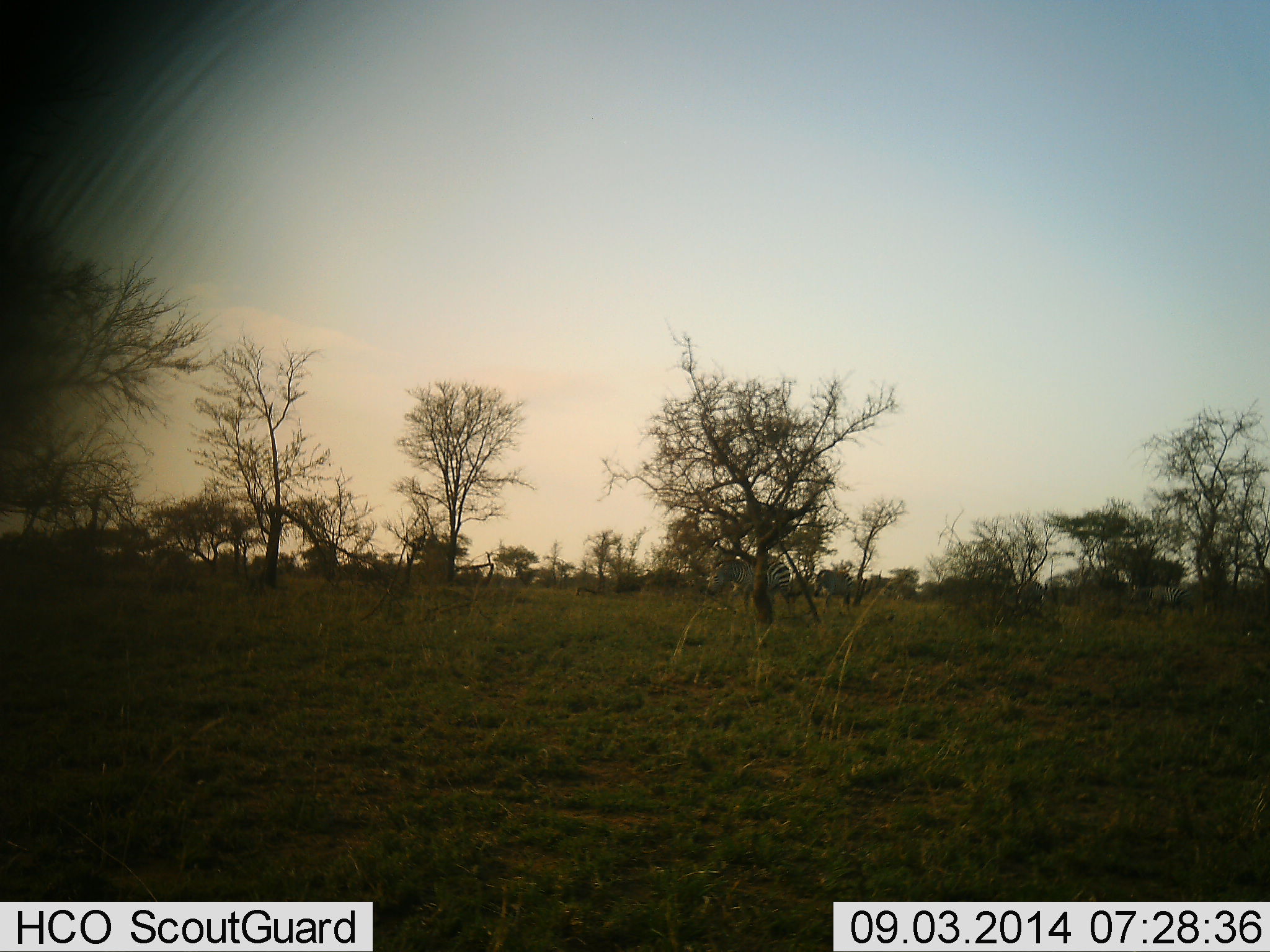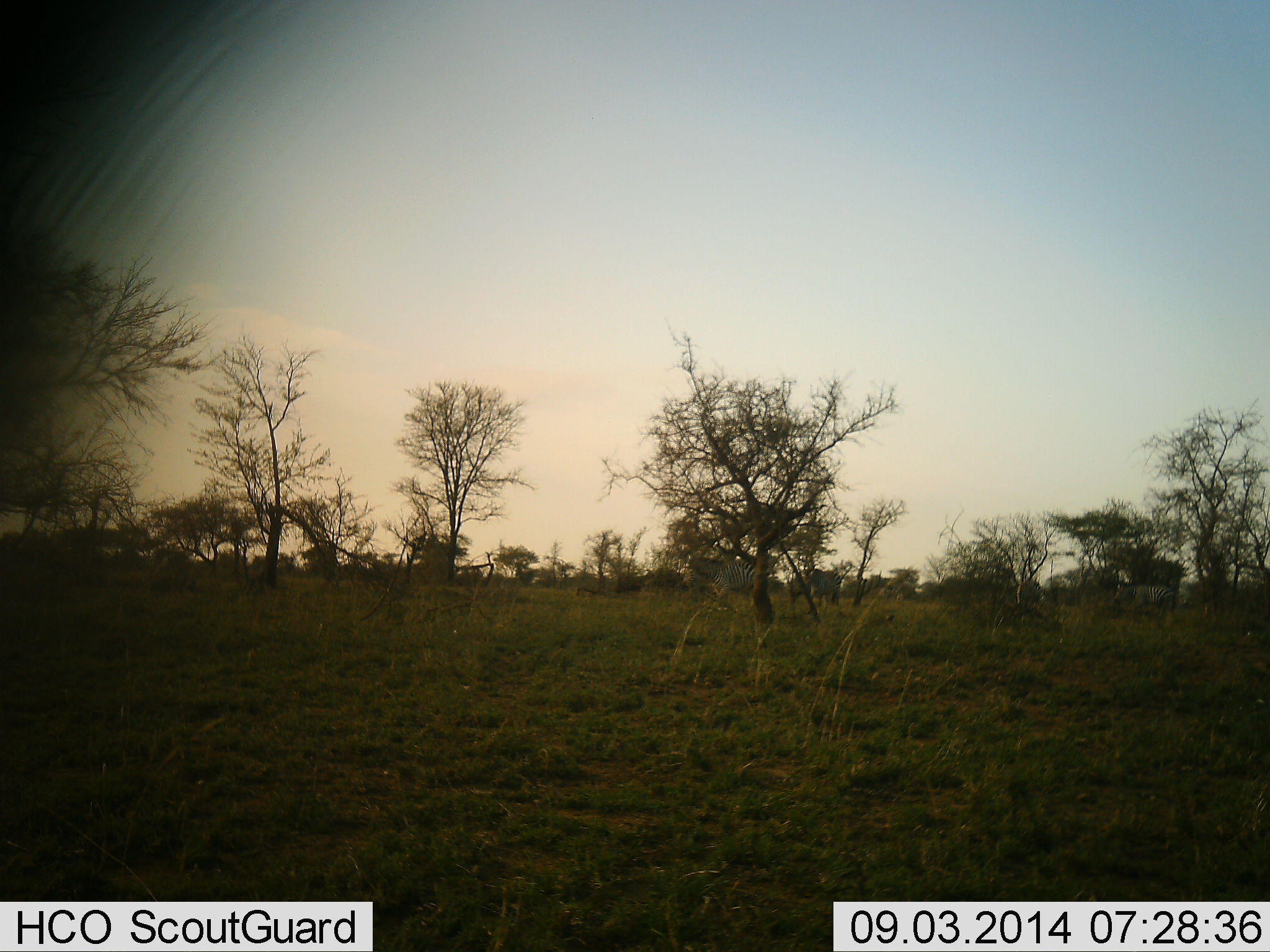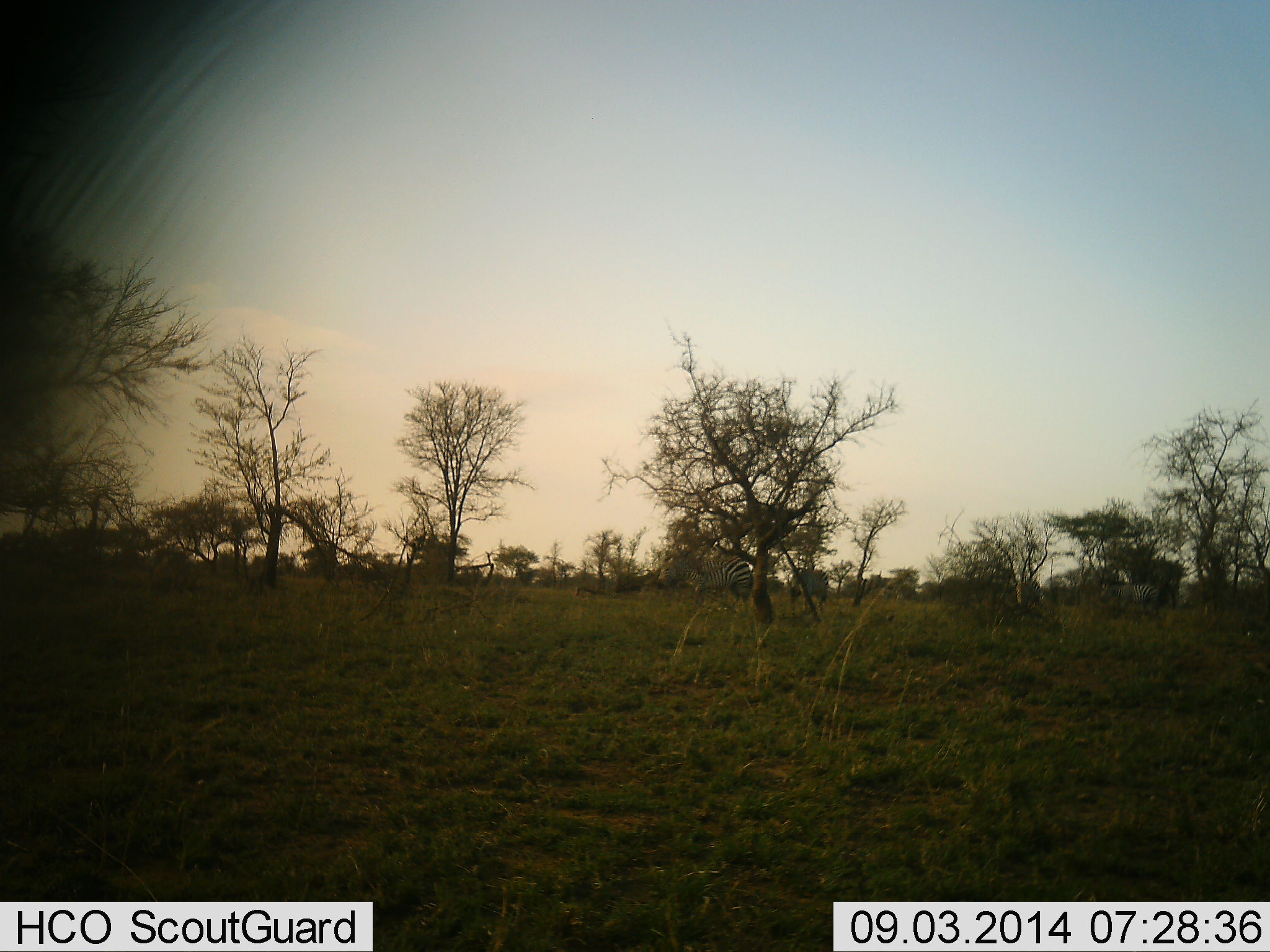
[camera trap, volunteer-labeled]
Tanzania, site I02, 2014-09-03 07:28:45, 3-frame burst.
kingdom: Animalia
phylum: Chordata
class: Mammalia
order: Perissodactyla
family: Equidae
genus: Equus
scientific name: Equus quagga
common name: plains zebra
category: zebra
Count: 3.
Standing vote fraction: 10%.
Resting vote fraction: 0%.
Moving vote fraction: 100%.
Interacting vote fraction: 0%.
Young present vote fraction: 0%.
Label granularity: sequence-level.